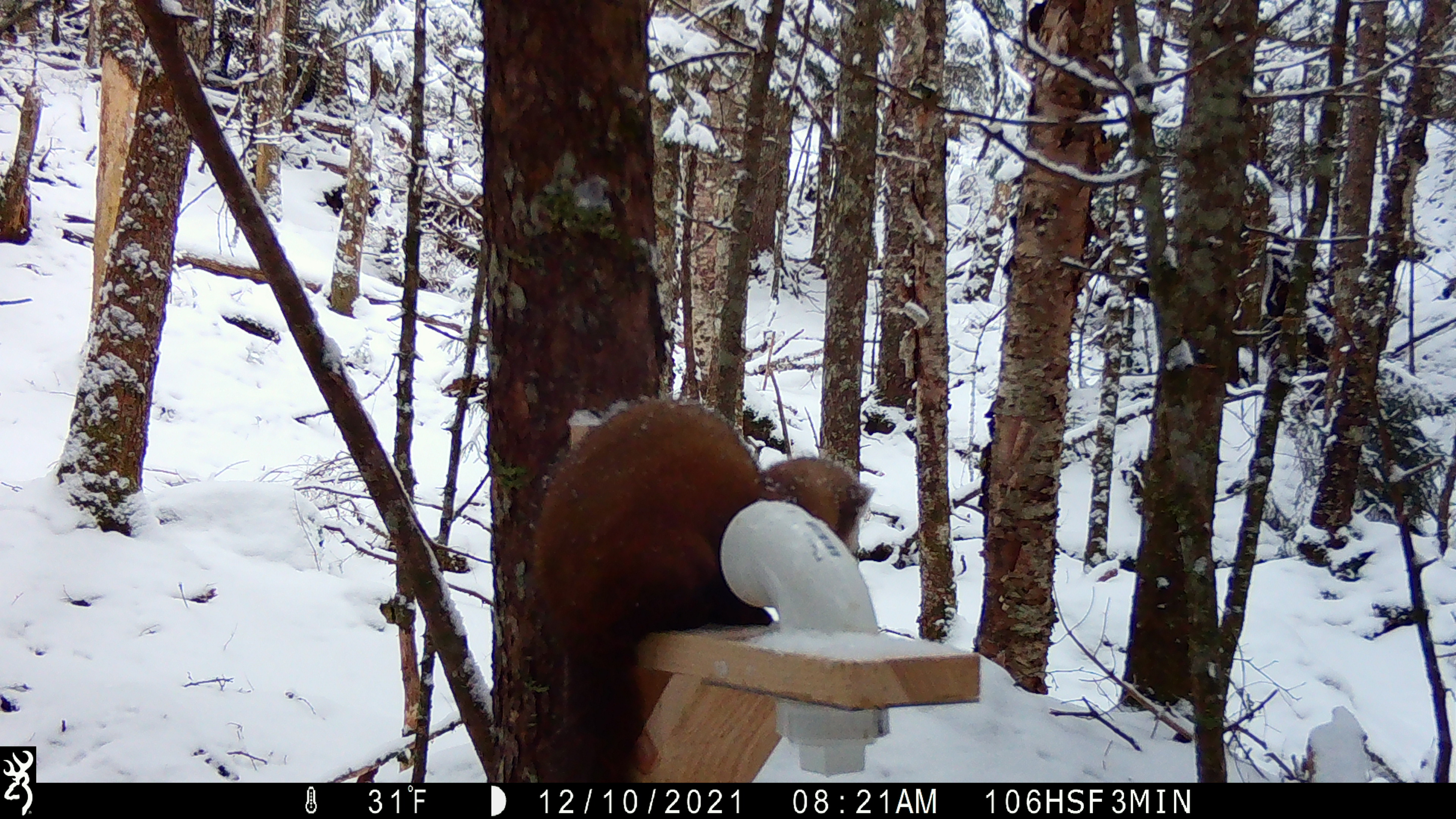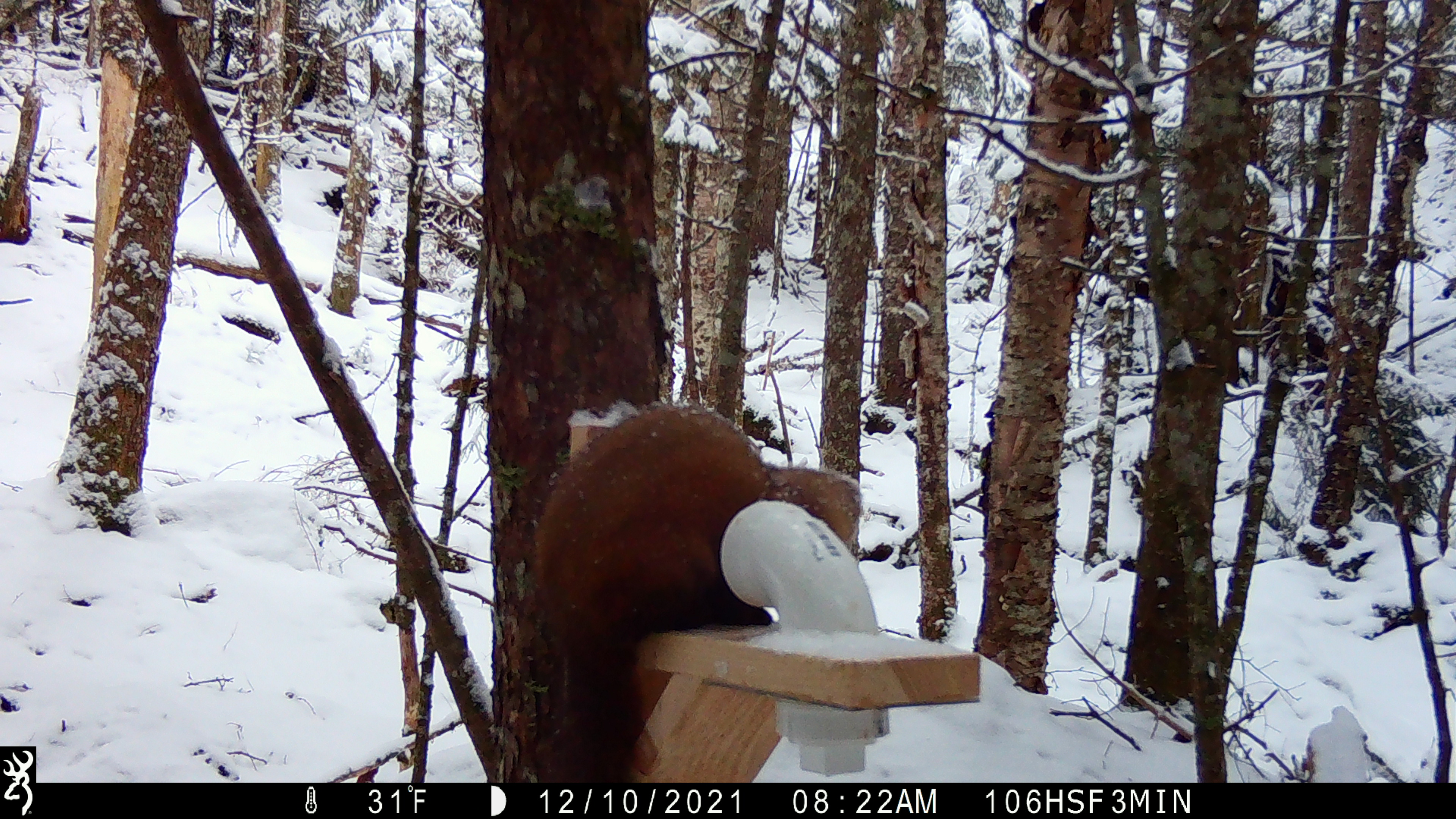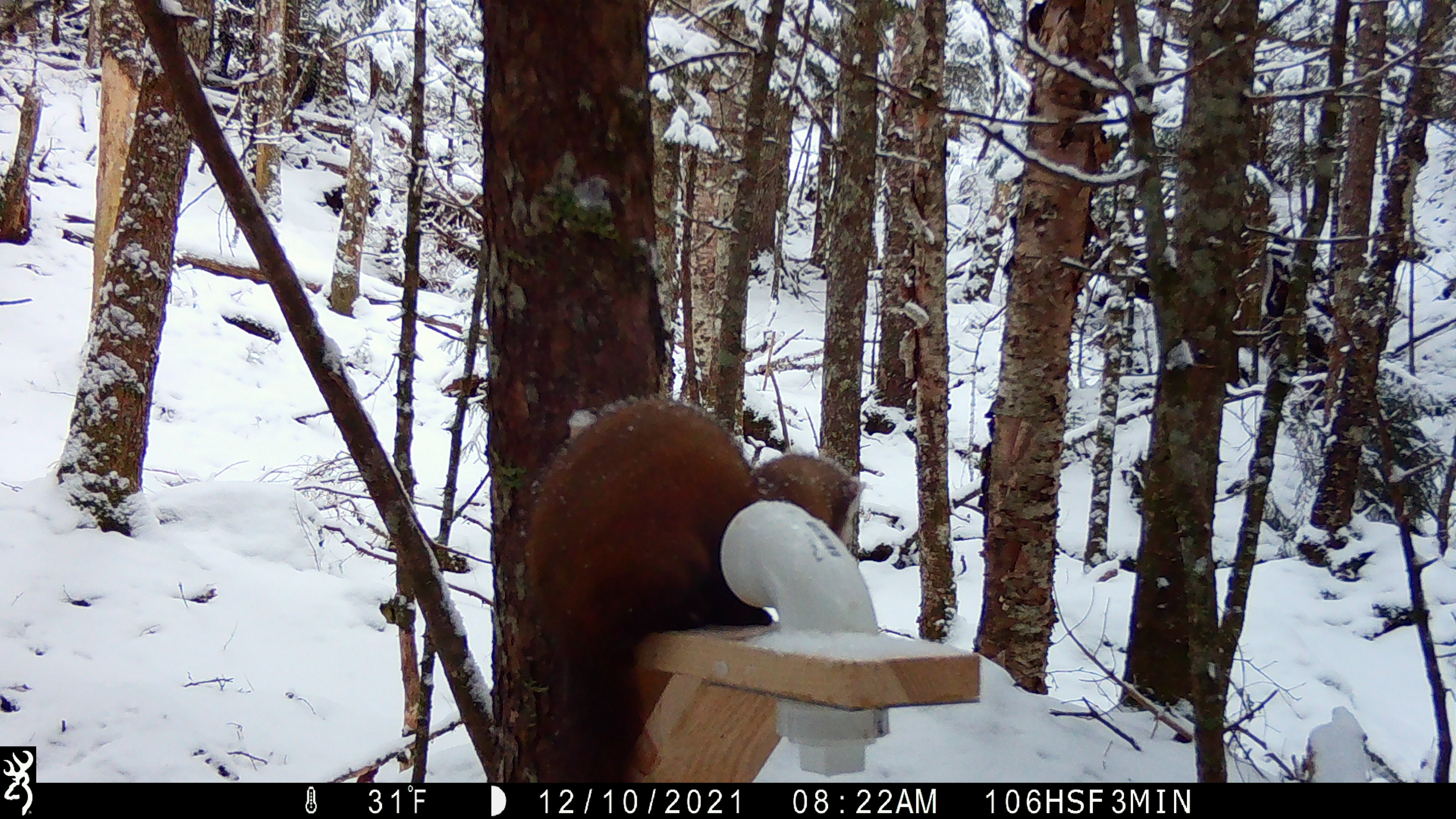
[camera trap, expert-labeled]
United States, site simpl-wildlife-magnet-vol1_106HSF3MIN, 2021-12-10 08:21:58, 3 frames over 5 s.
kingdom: Animalia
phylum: Chordata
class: Mammalia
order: Carnivora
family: Mustelidae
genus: Martes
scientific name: Martes americana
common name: american marten